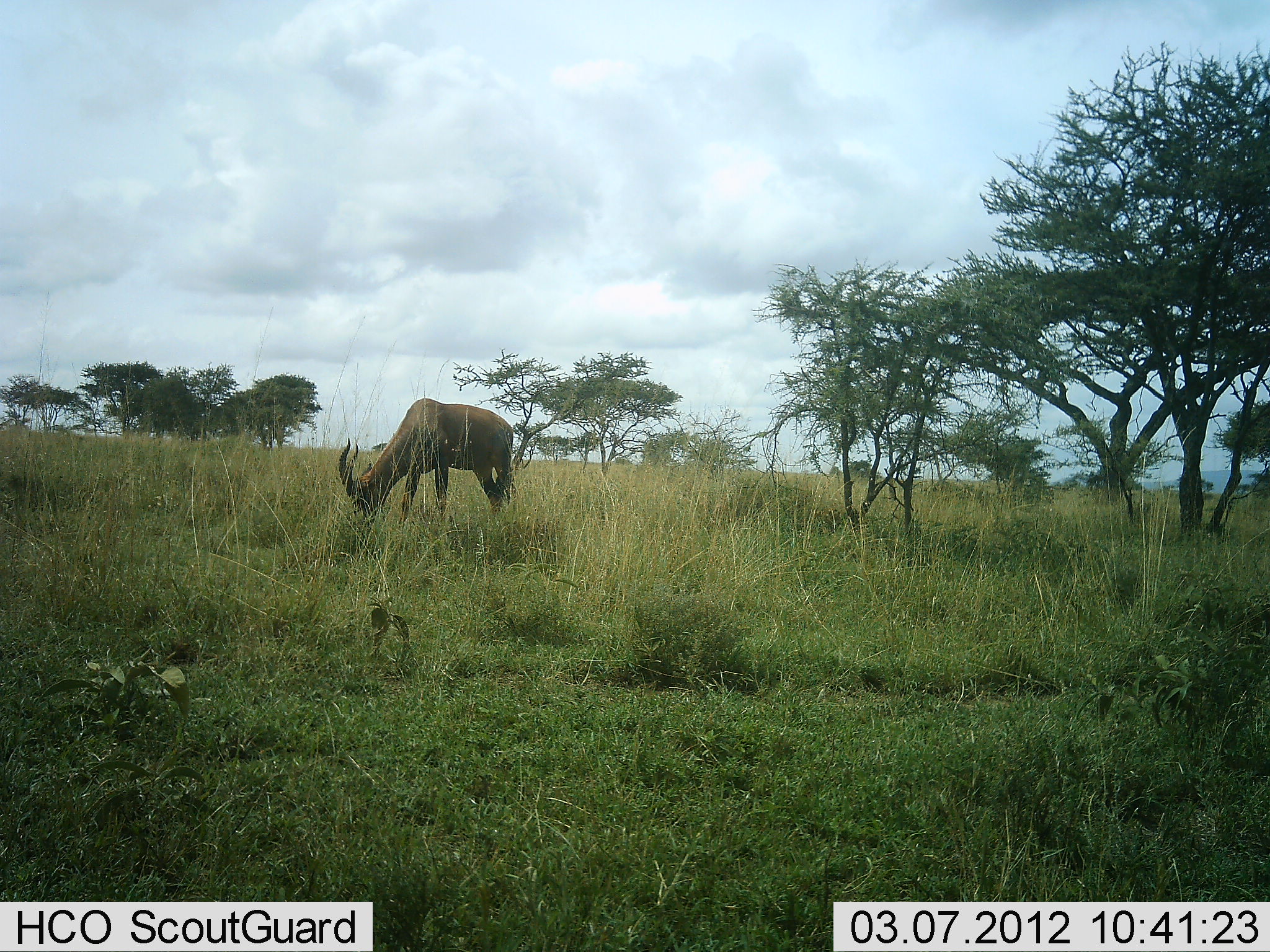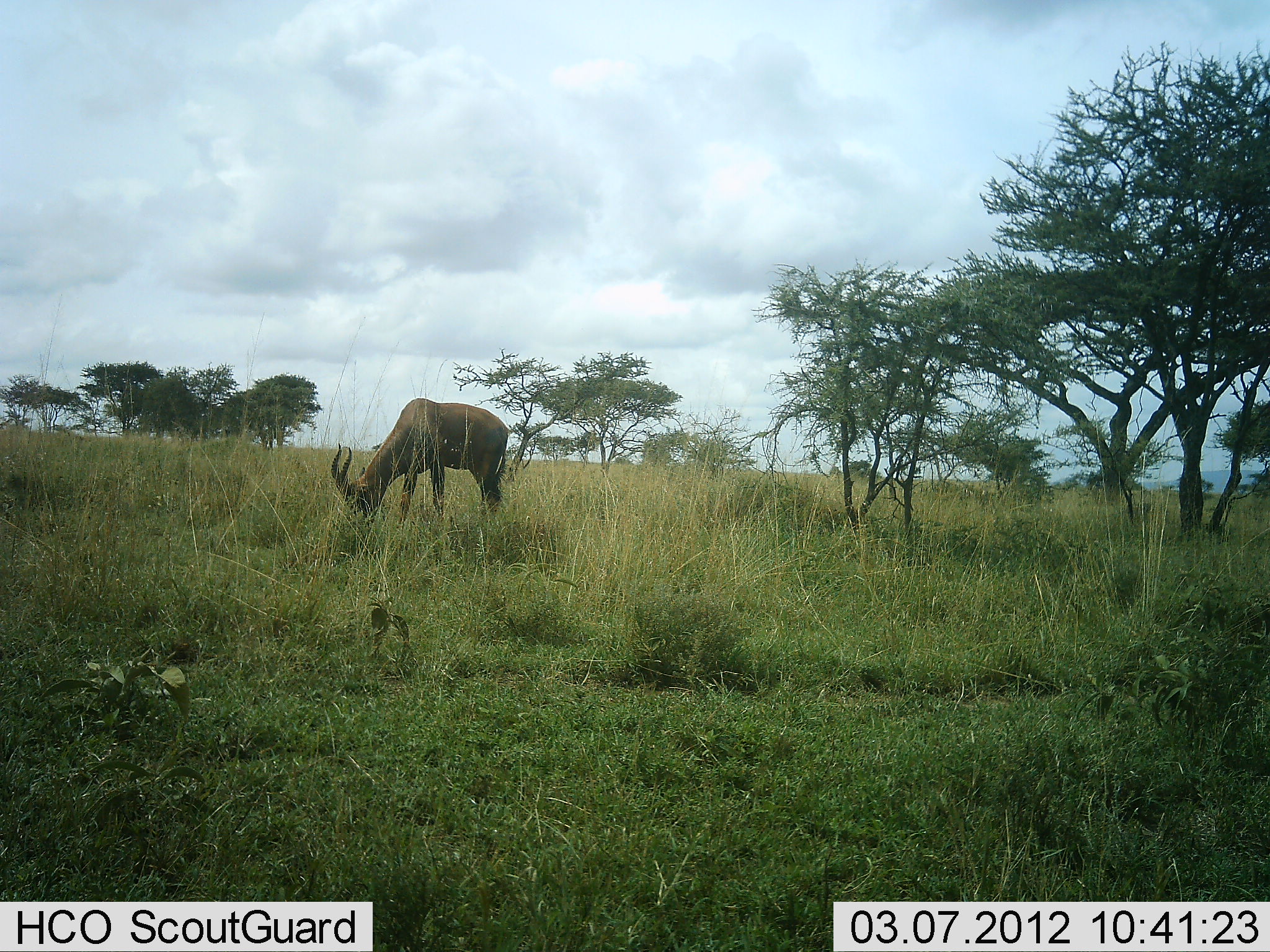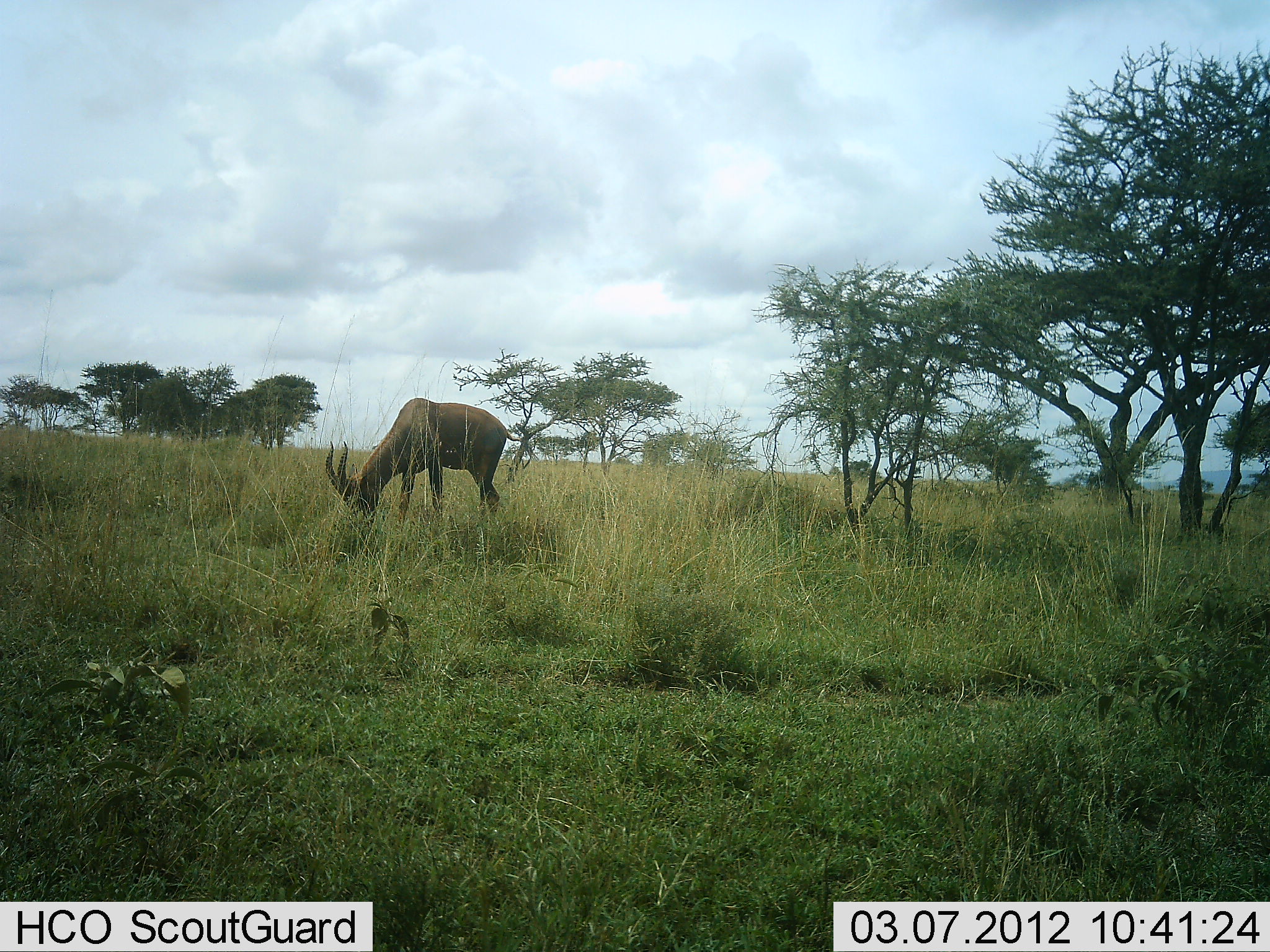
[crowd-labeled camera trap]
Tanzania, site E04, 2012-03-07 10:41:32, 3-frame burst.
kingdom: Animalia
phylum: Chordata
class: Mammalia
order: Artiodactyla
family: Bovidae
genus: Alcelaphus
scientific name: Alcelaphus buselaphus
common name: hartebeest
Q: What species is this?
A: Hartebeest (Alcelaphus buselaphus).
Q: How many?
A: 1.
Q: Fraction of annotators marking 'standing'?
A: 7%.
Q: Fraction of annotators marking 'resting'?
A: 0%.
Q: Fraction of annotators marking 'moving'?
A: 0%.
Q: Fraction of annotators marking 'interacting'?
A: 0%.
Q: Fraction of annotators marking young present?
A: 0%.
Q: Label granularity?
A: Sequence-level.